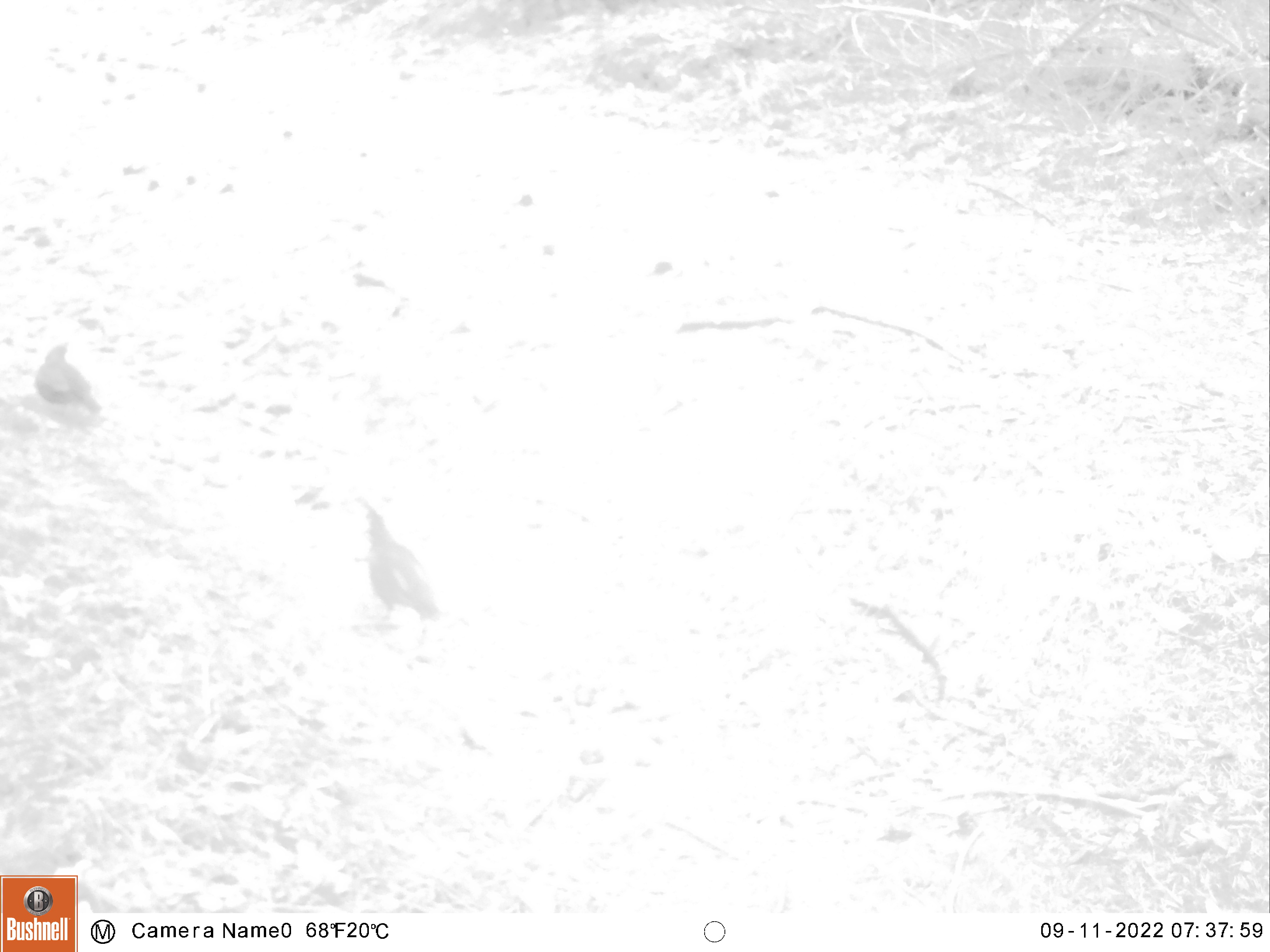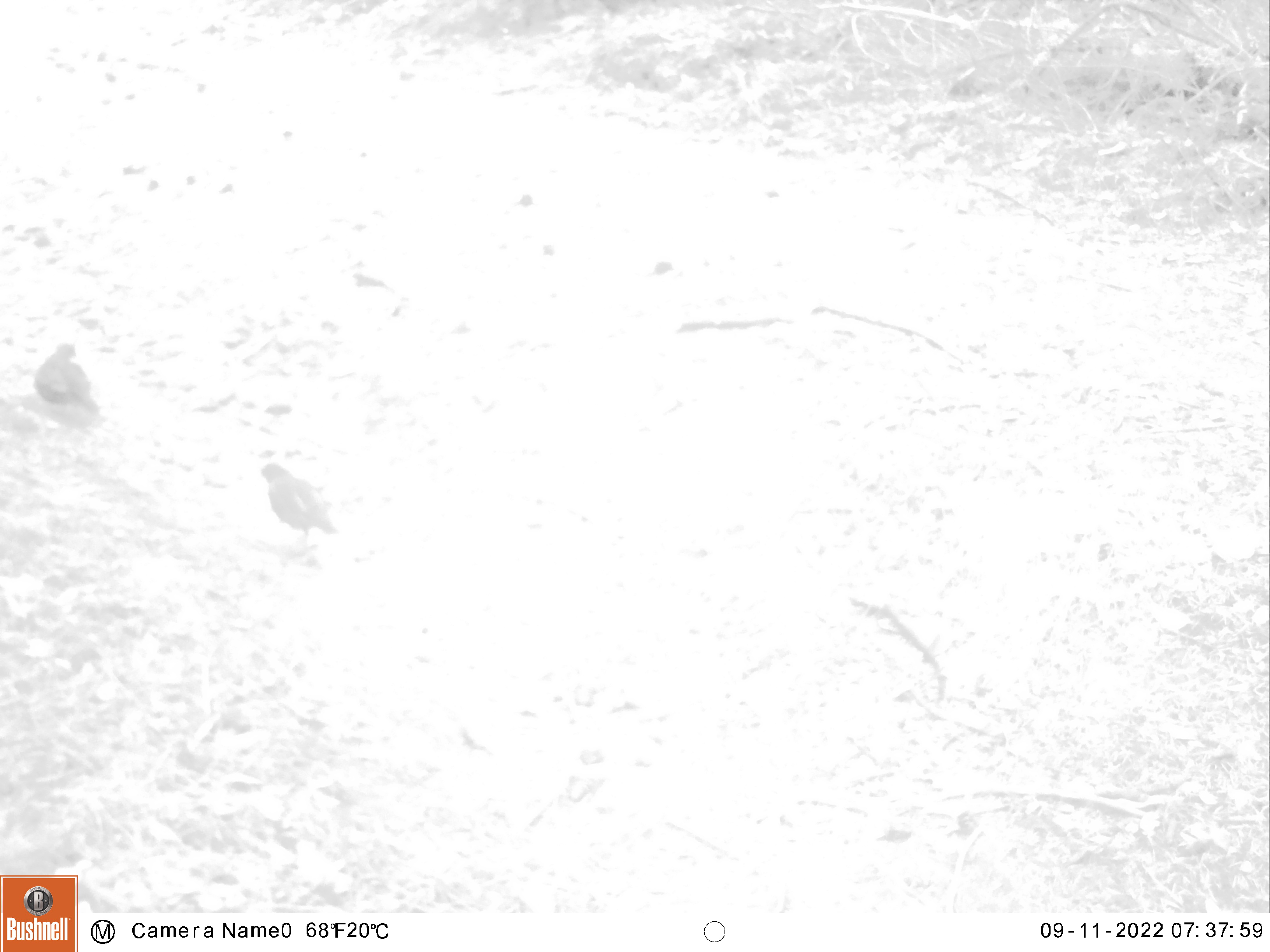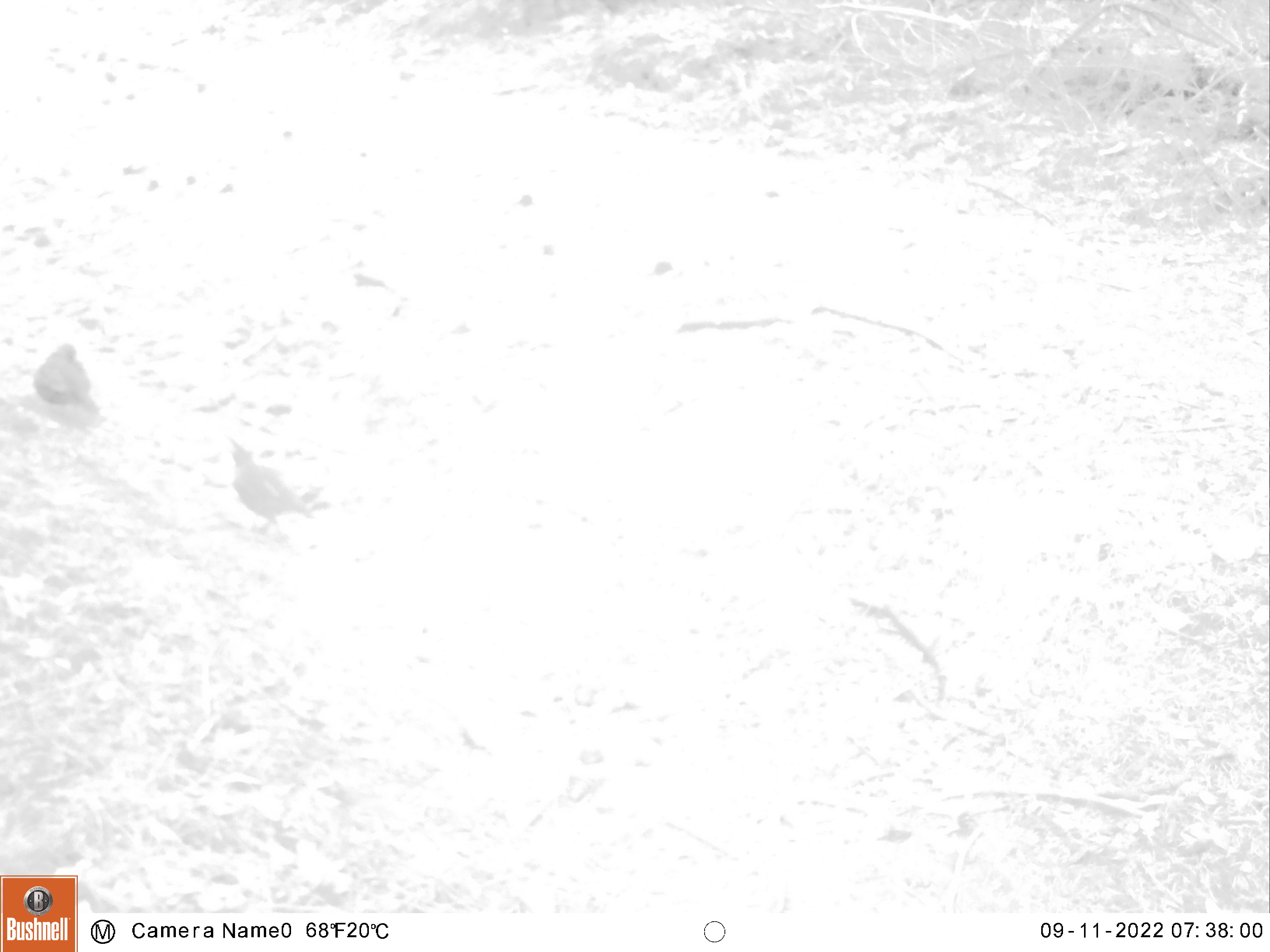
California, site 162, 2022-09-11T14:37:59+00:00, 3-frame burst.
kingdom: Animalia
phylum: Chordata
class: Aves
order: Galliformes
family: Odontophoridae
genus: Callipepla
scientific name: Callipepla californica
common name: california quail